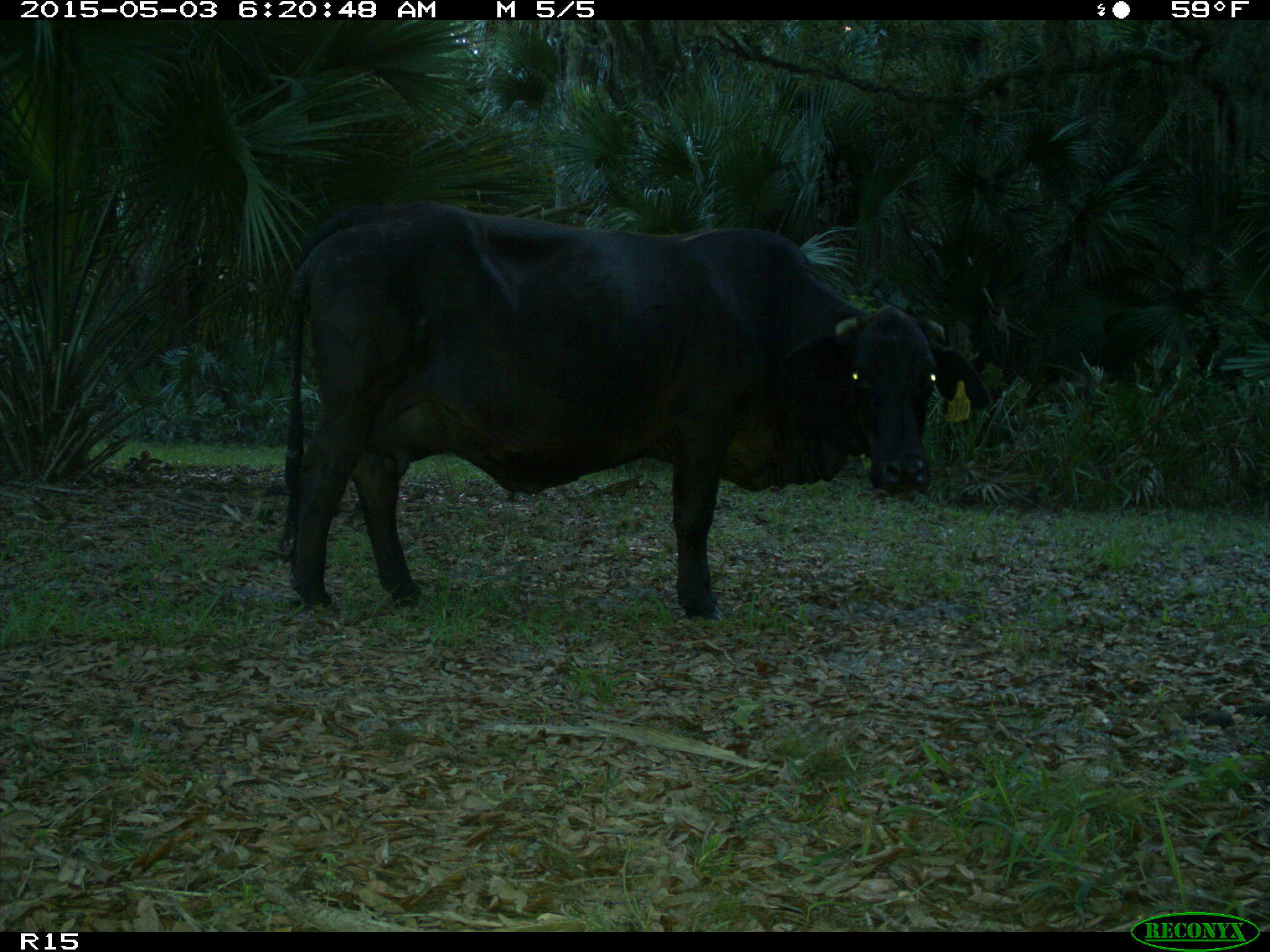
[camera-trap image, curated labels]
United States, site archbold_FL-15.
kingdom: Animalia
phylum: Chordata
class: Mammalia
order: Artiodactyla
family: Bovidae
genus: Bos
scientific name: Bos taurus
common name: domestic cow